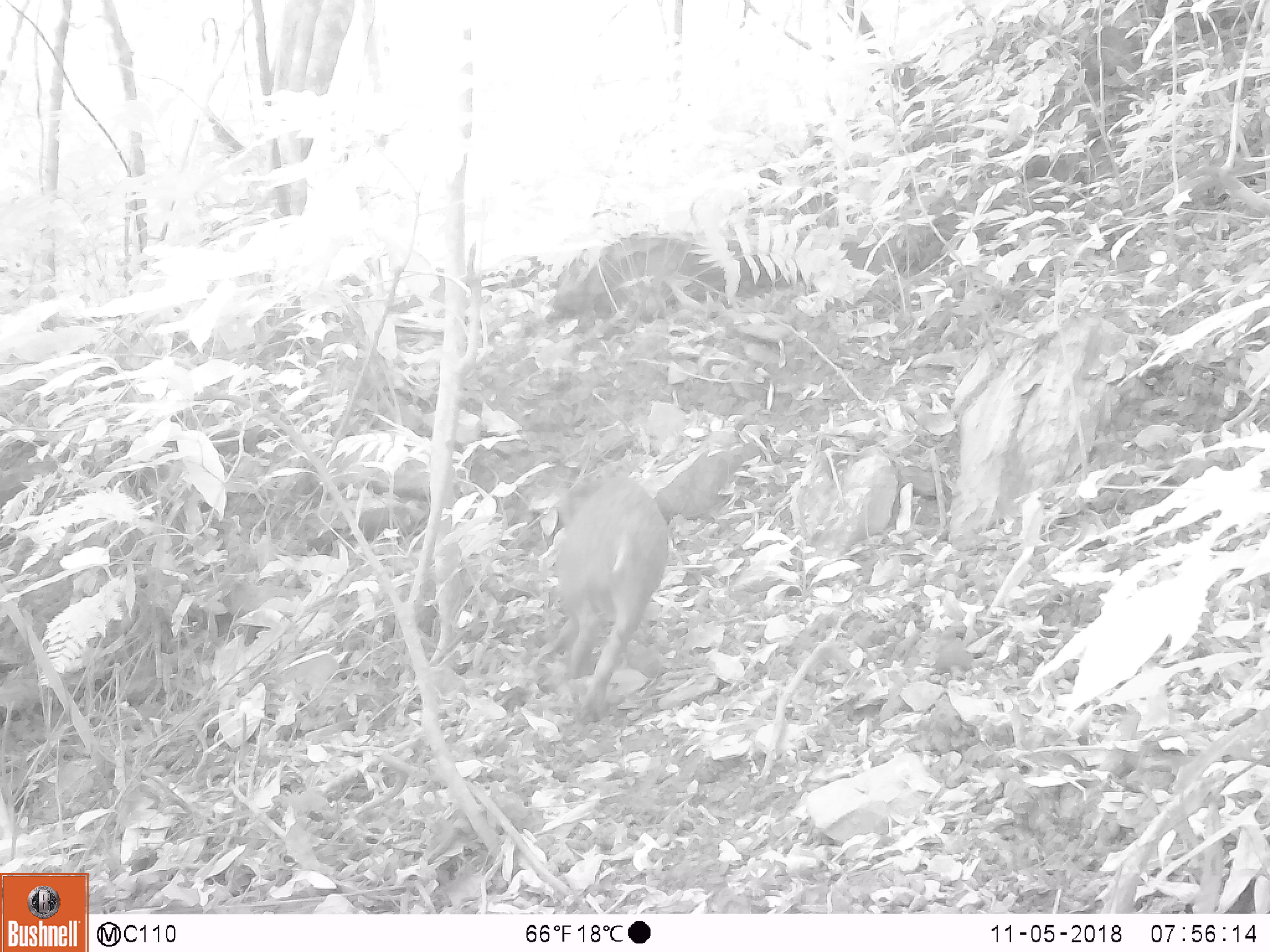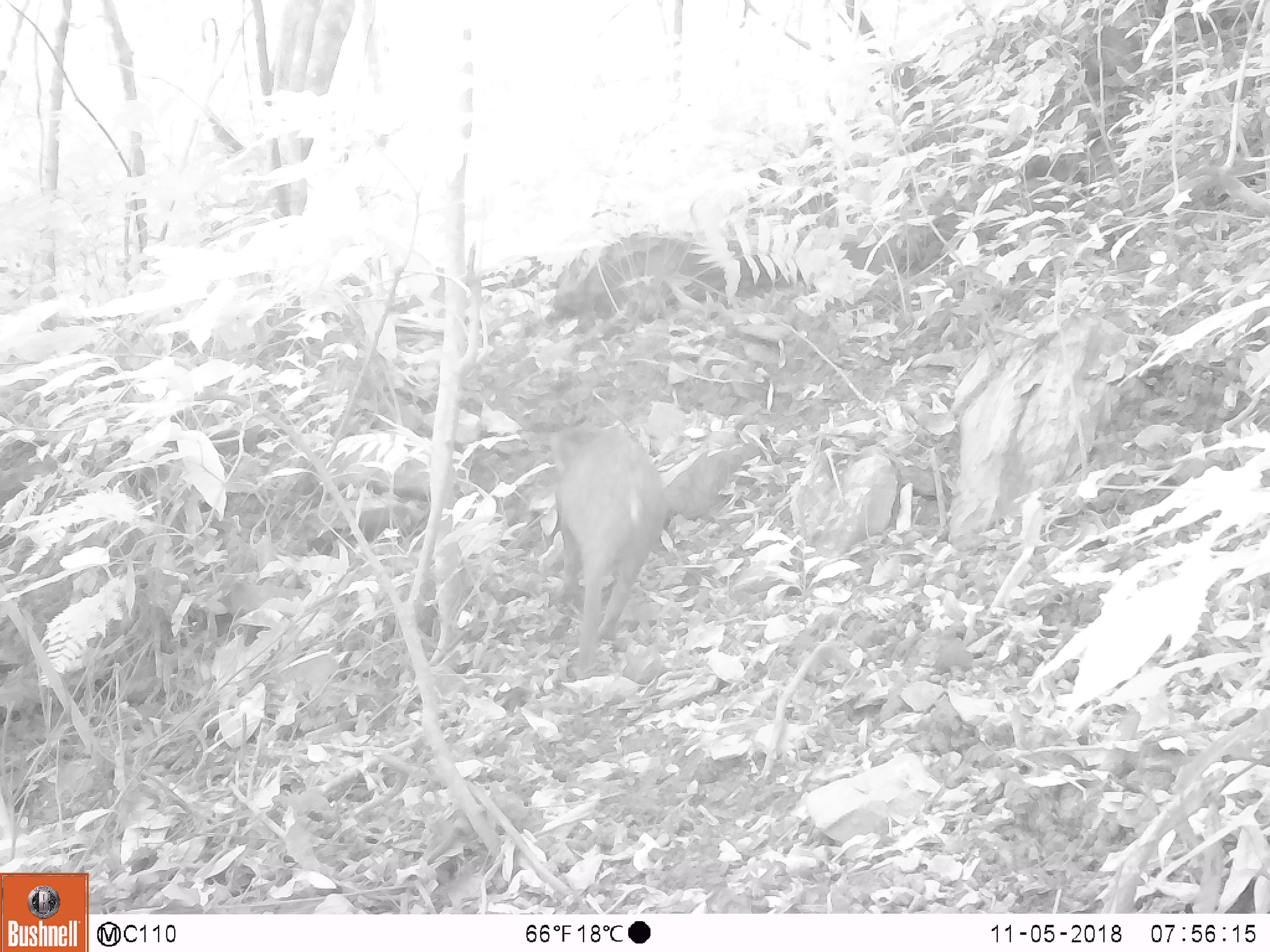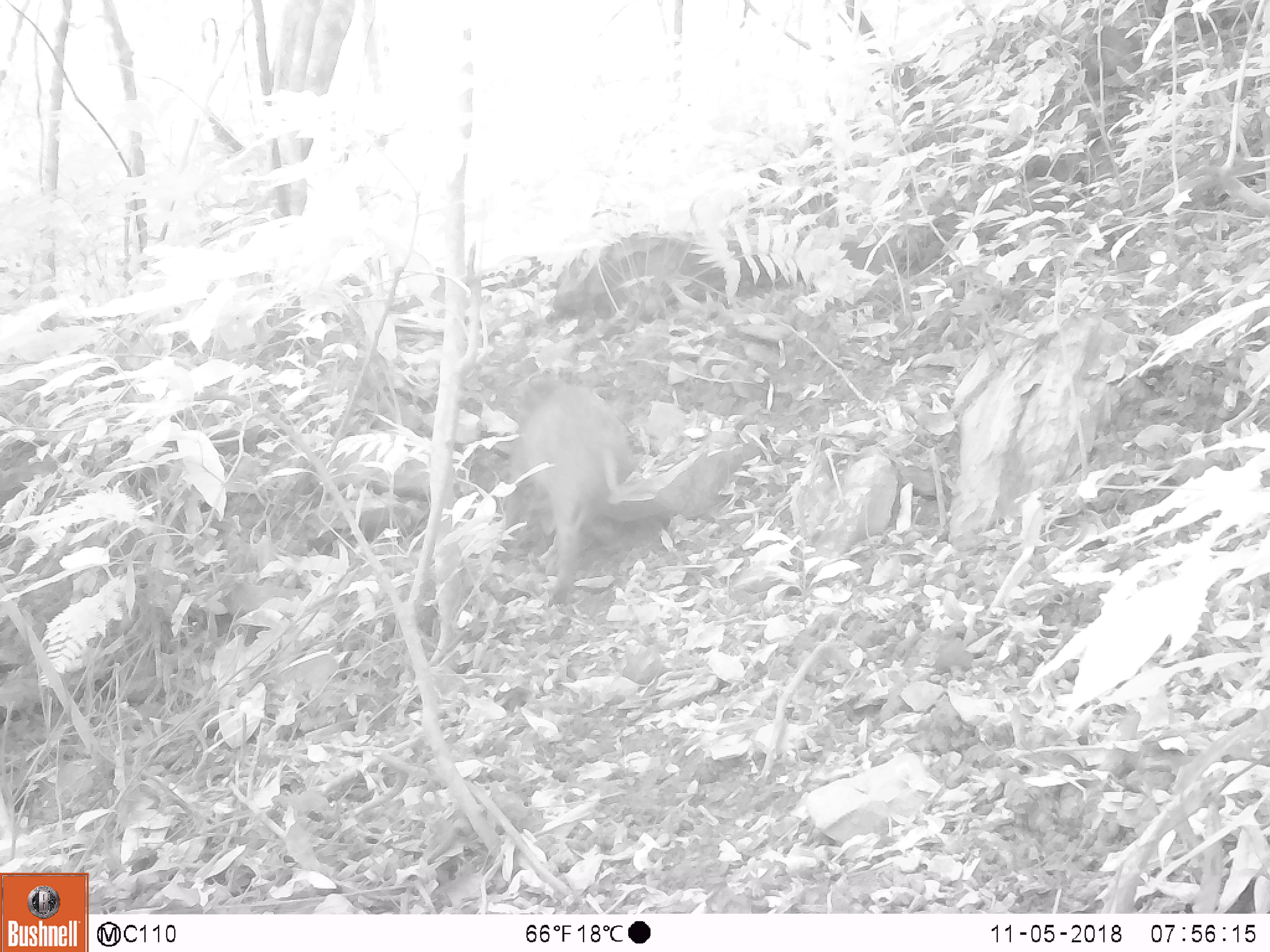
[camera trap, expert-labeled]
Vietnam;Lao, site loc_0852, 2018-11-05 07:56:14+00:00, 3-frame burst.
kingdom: Animalia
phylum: Chordata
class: Mammalia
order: Artiodactyla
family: Suidae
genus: Sus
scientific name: Sus scrofa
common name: eurasian wild pig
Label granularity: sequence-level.